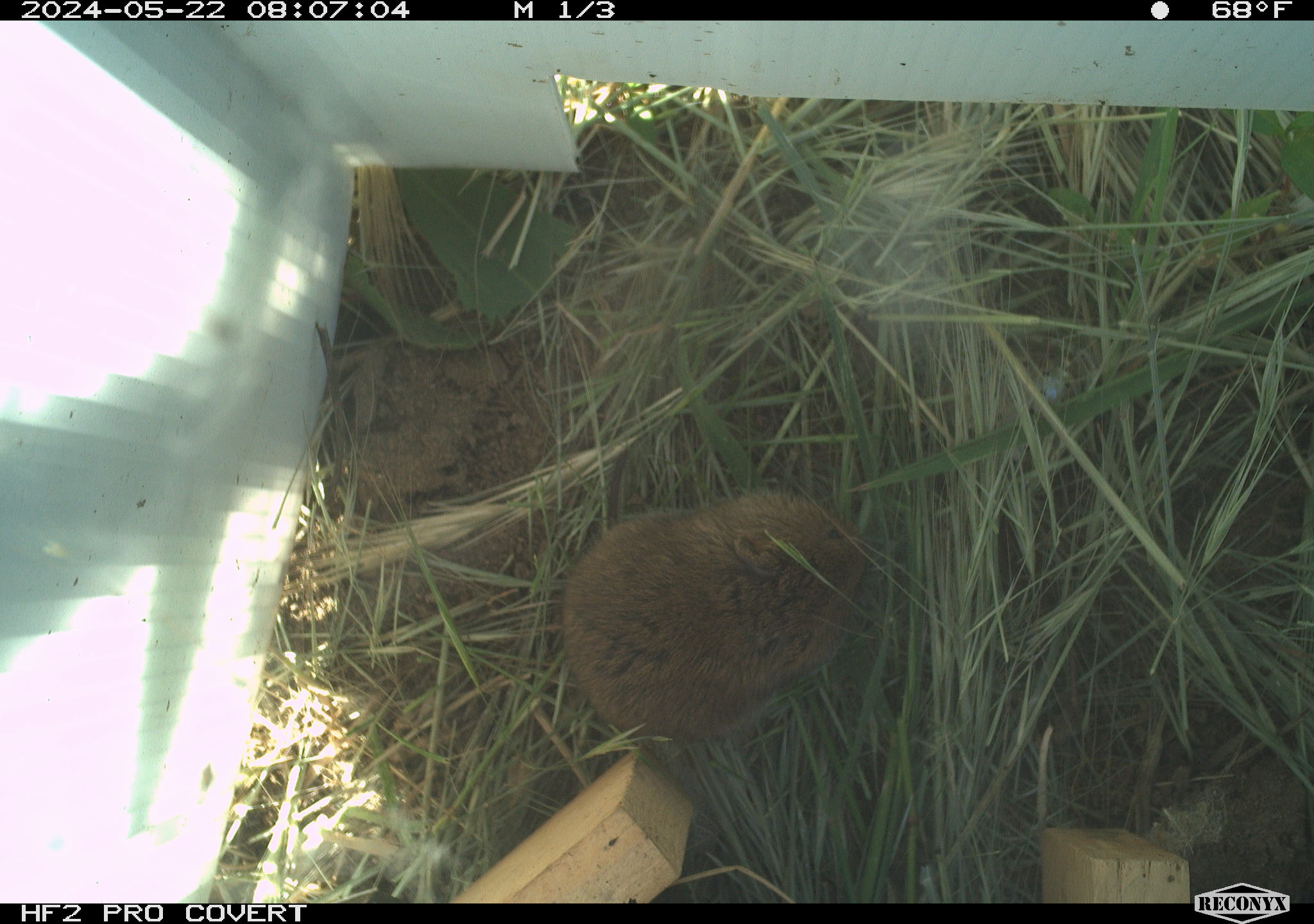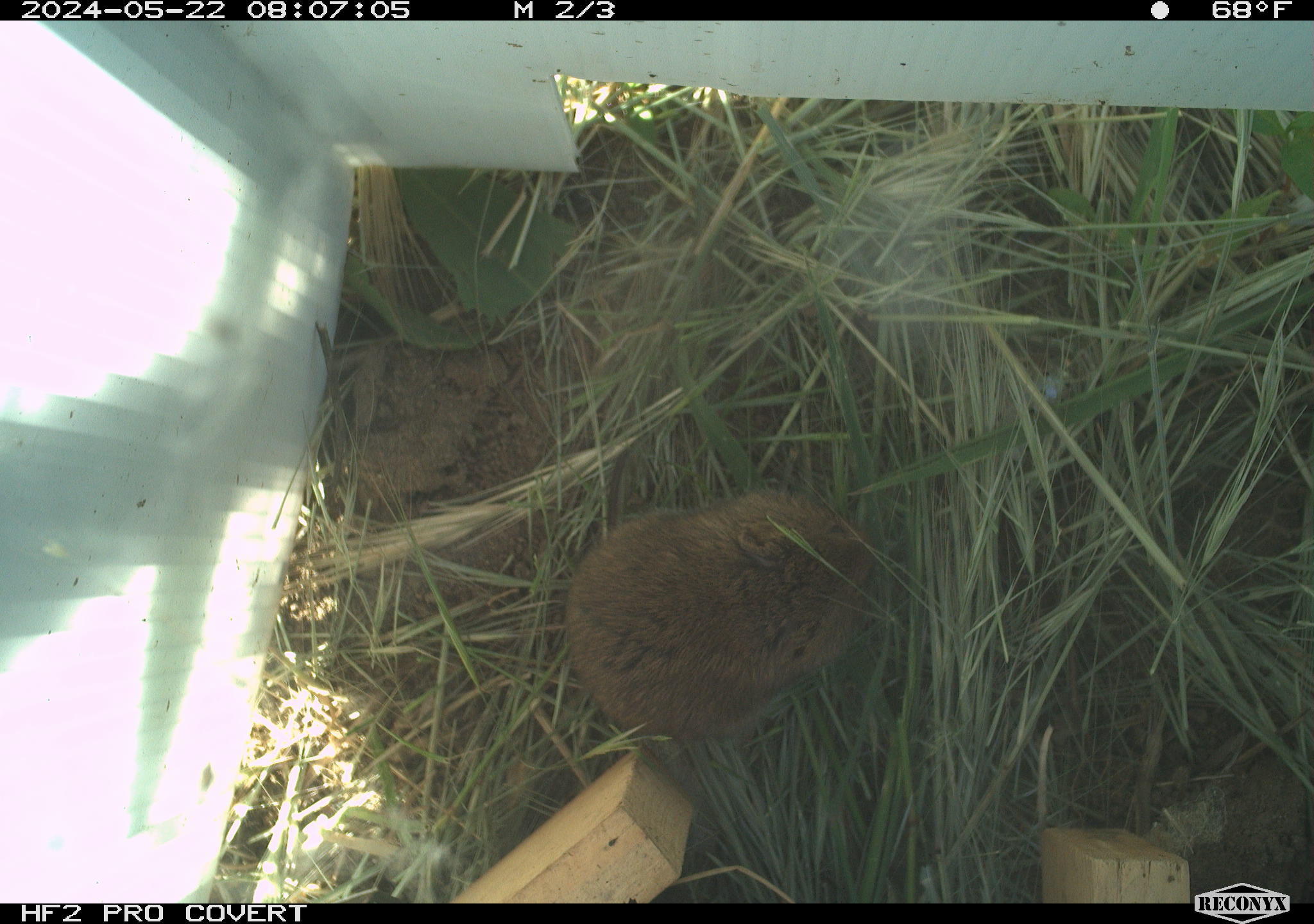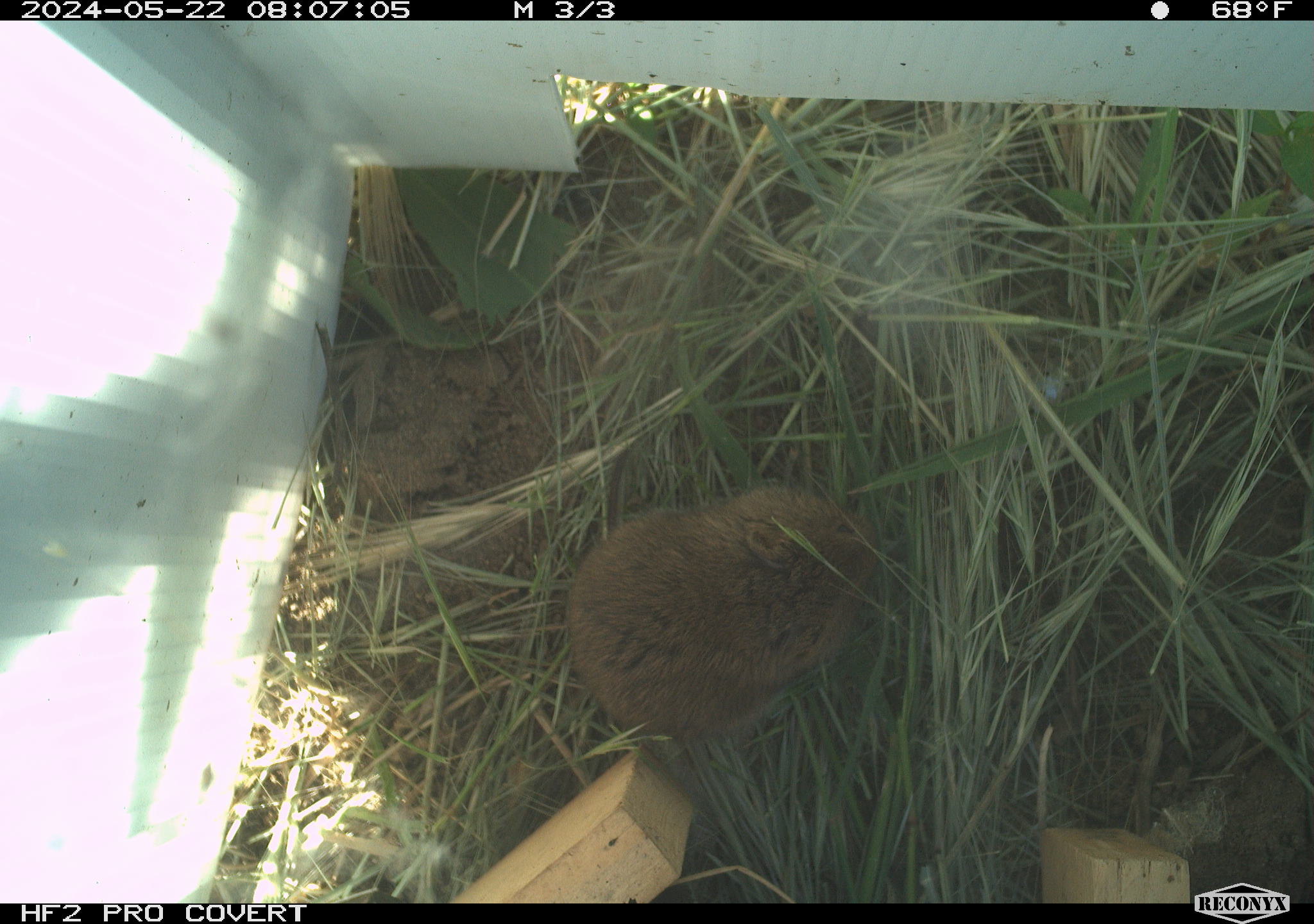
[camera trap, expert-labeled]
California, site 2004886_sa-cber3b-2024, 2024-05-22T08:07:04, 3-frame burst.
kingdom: Animalia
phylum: Chordata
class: Mammalia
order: Rodentia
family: Cricetidae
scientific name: Arvicolinae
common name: voles, lemmings, and muskrats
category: arvicolinae subfamily